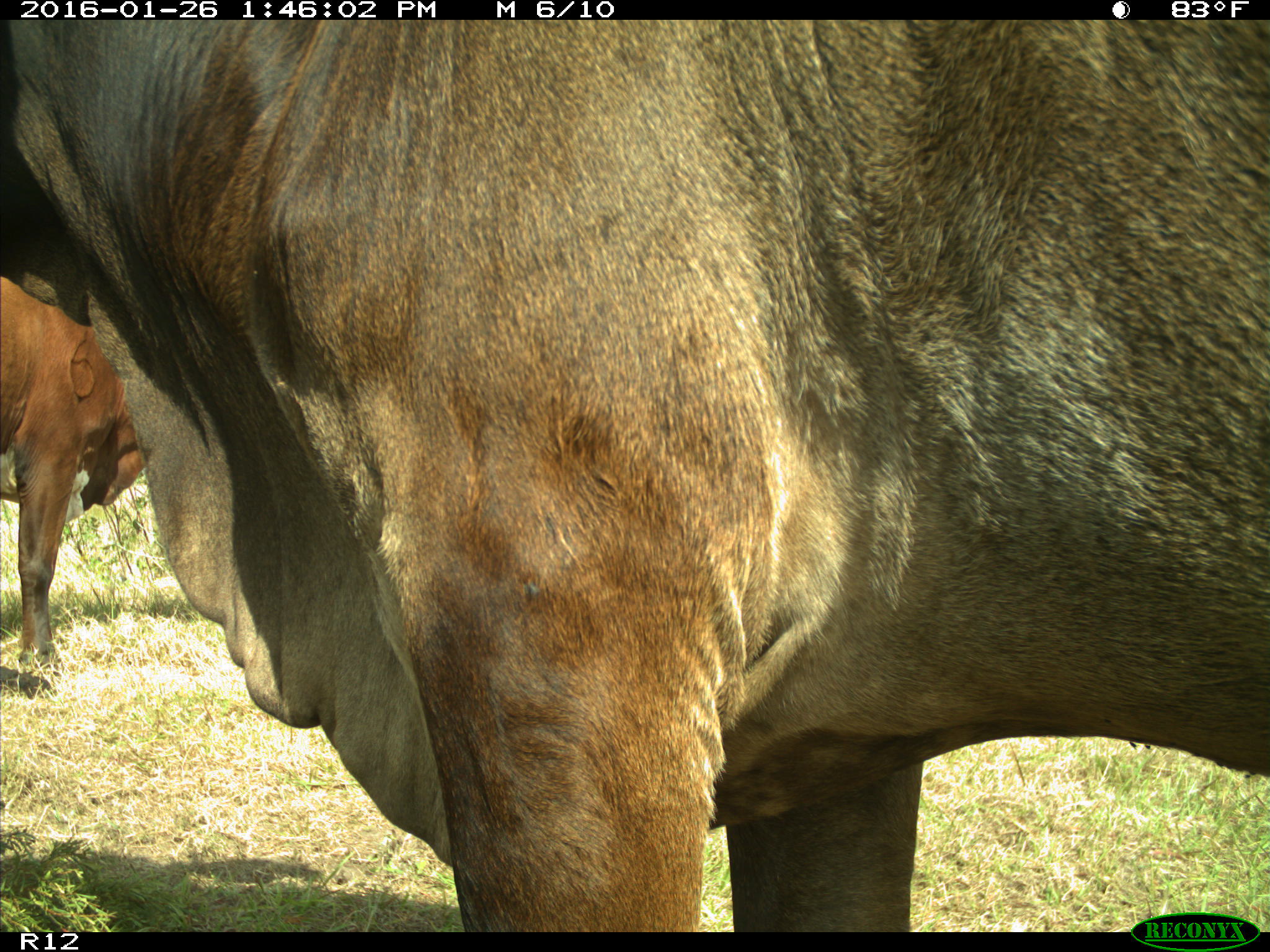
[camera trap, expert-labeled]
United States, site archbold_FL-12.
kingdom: Animalia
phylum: Chordata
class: Mammalia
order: Artiodactyla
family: Bovidae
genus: Bos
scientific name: Bos taurus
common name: domestic cow